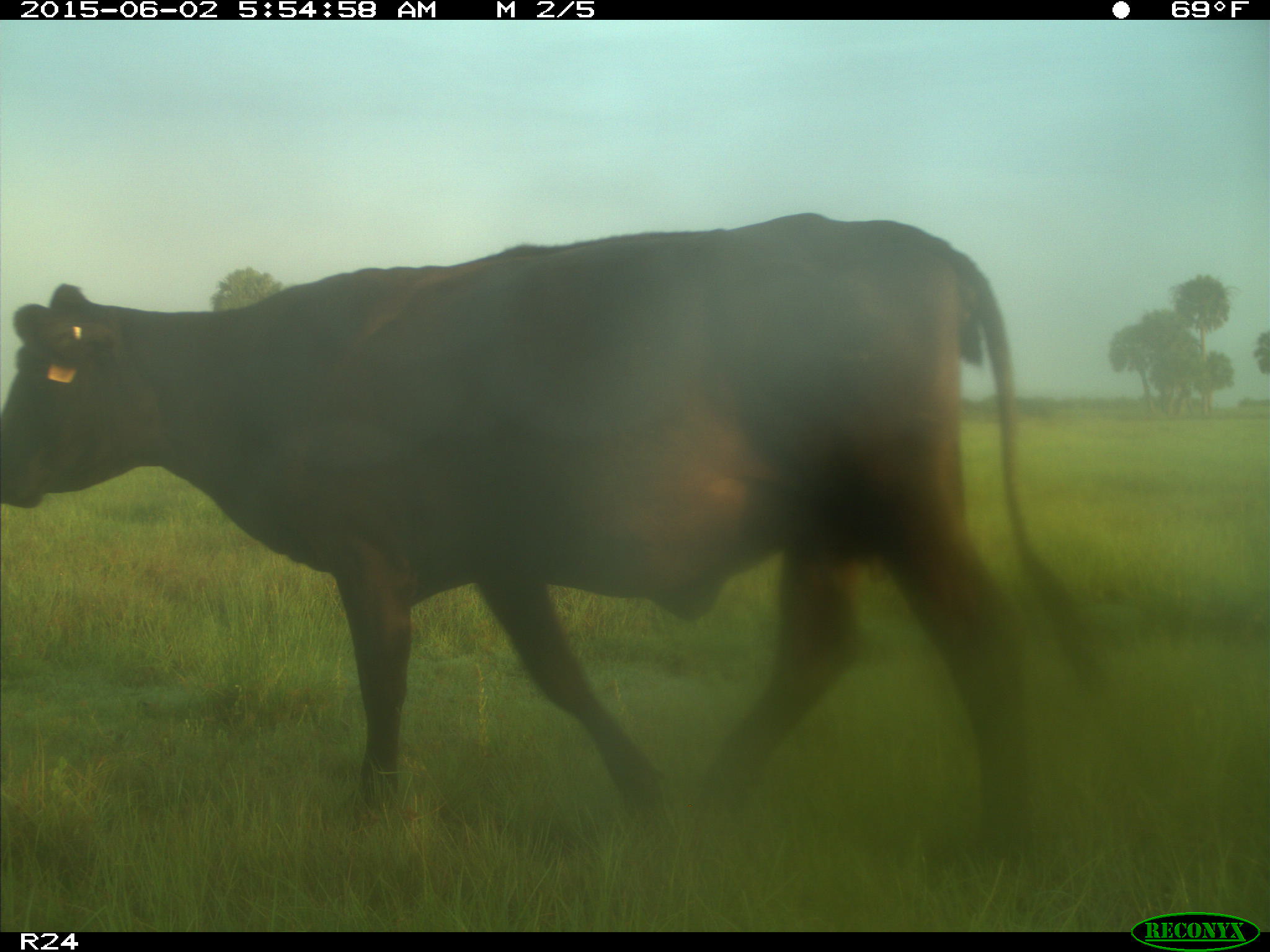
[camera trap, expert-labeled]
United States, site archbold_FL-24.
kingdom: Animalia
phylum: Chordata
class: Mammalia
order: Artiodactyla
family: Bovidae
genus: Bos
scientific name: Bos taurus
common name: domestic cow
Bos taurus (domestic cow).